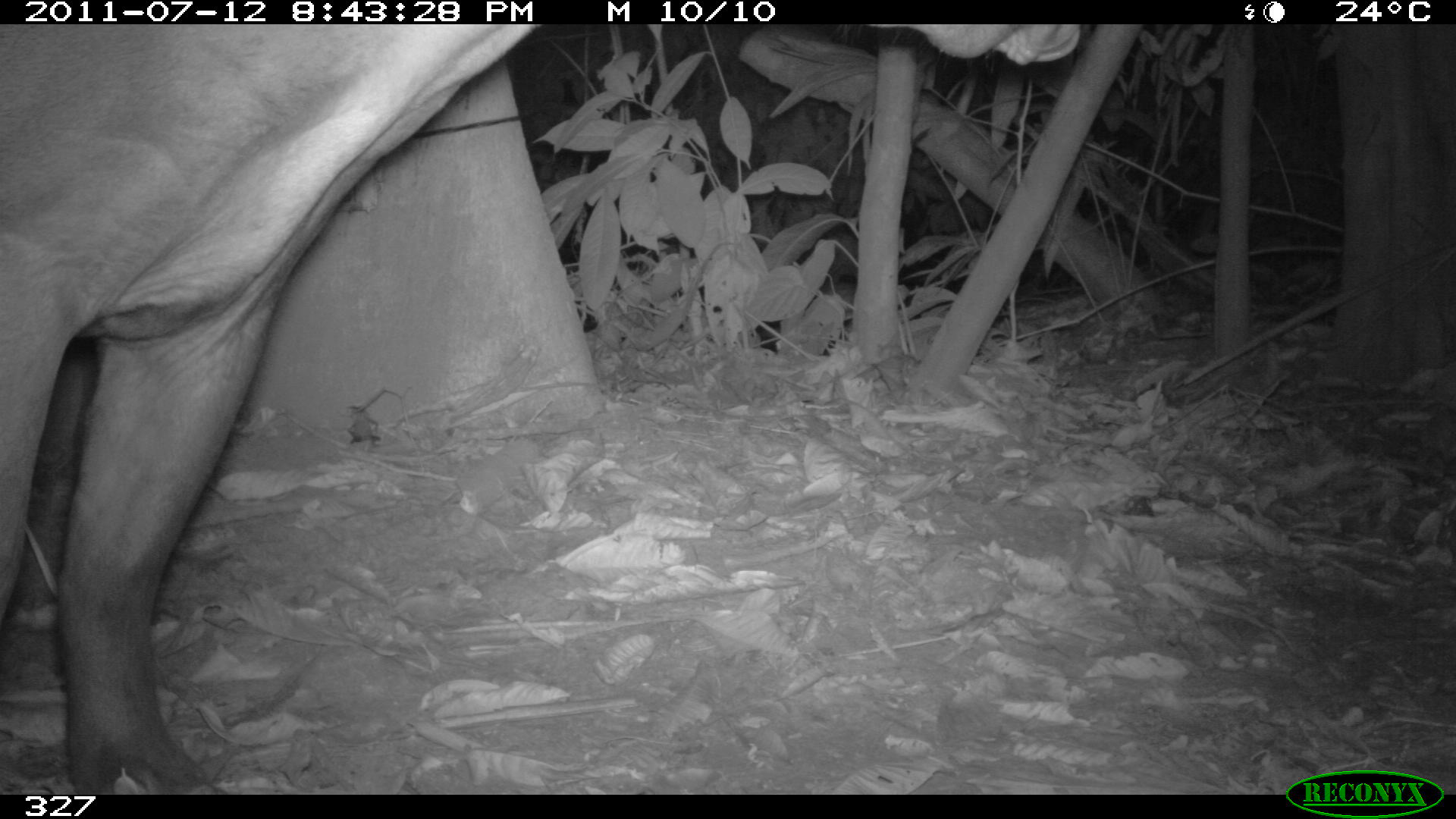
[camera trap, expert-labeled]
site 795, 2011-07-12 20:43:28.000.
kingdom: Animalia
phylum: Chordata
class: Mammalia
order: Perissodactyla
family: Tapiridae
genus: Tapirus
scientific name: Tapirus terrestris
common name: south american tapir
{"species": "Tapirus terrestris (south american tapir)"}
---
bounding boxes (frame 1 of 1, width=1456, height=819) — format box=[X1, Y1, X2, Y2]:
tapirus terrestris: box=[0, 23, 1076, 790]